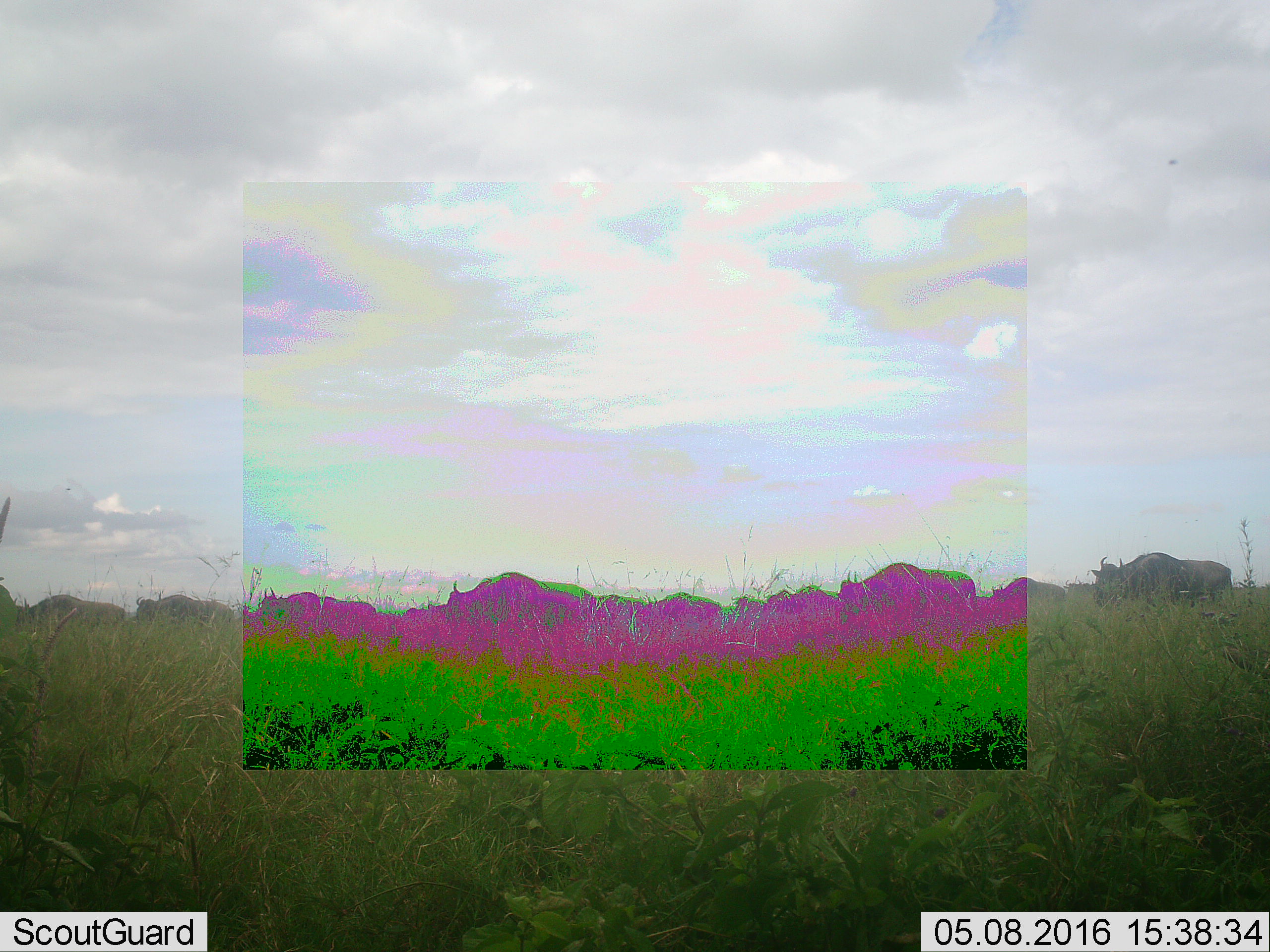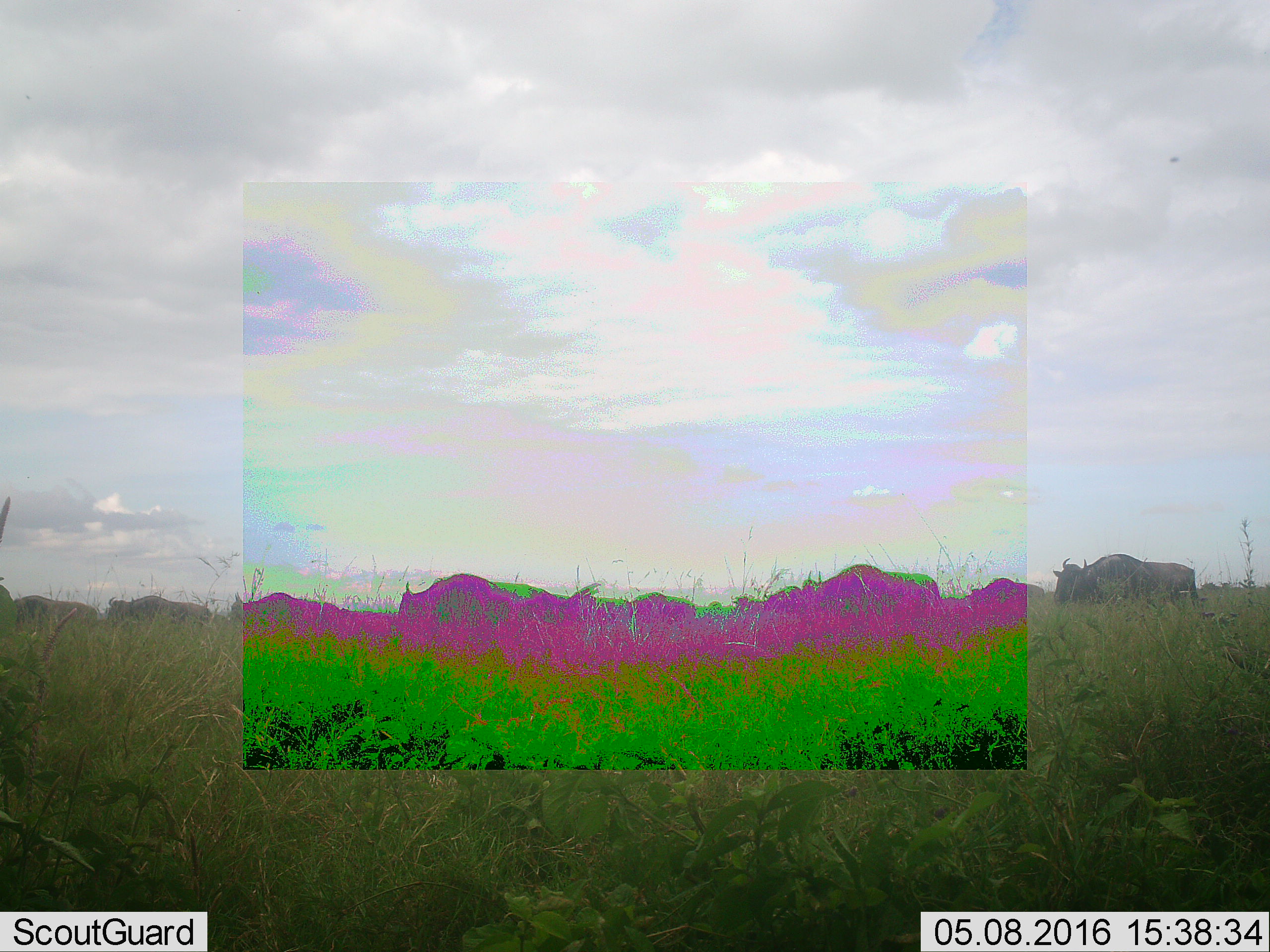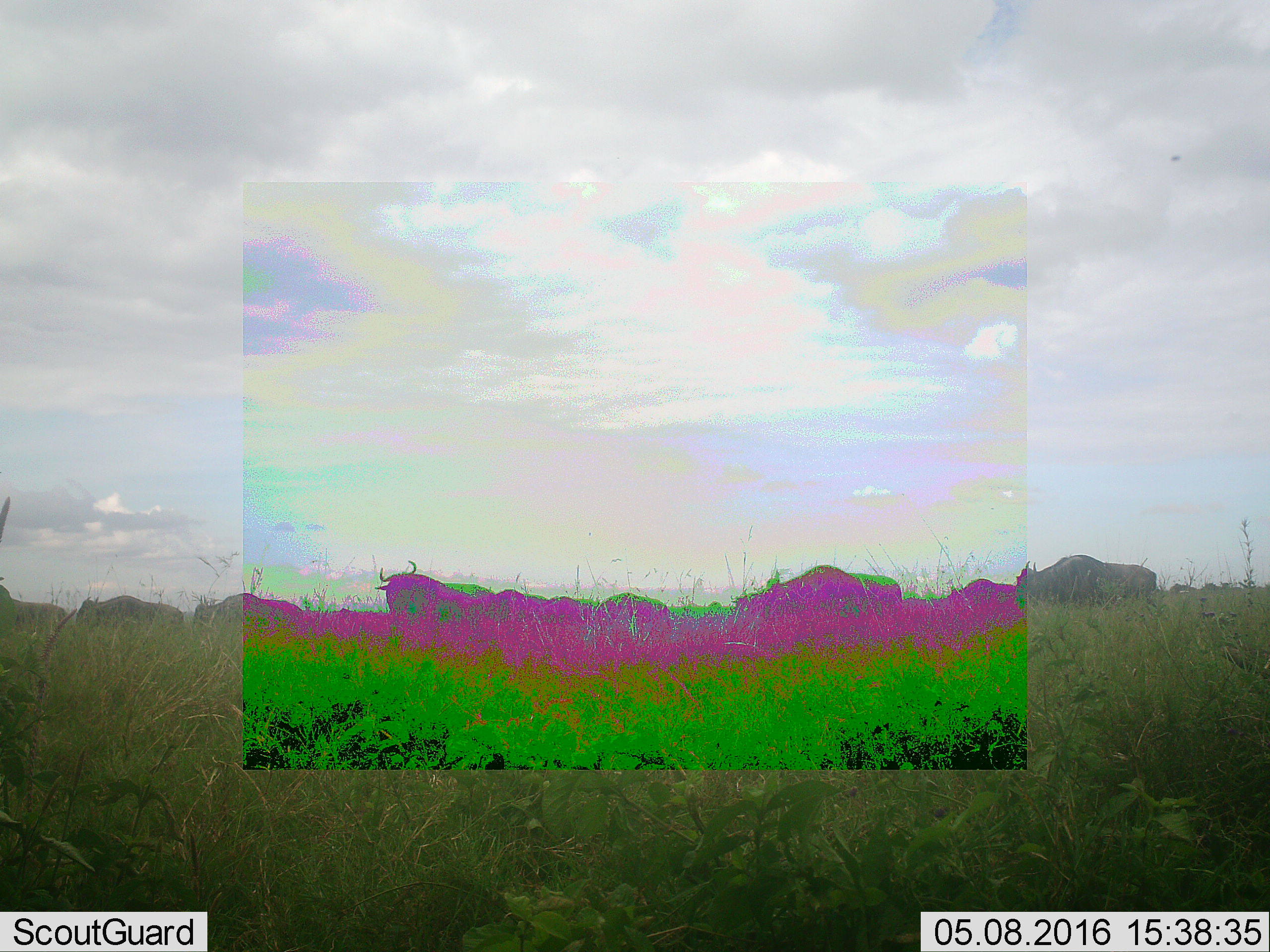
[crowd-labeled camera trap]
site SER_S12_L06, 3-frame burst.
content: unidentified animal